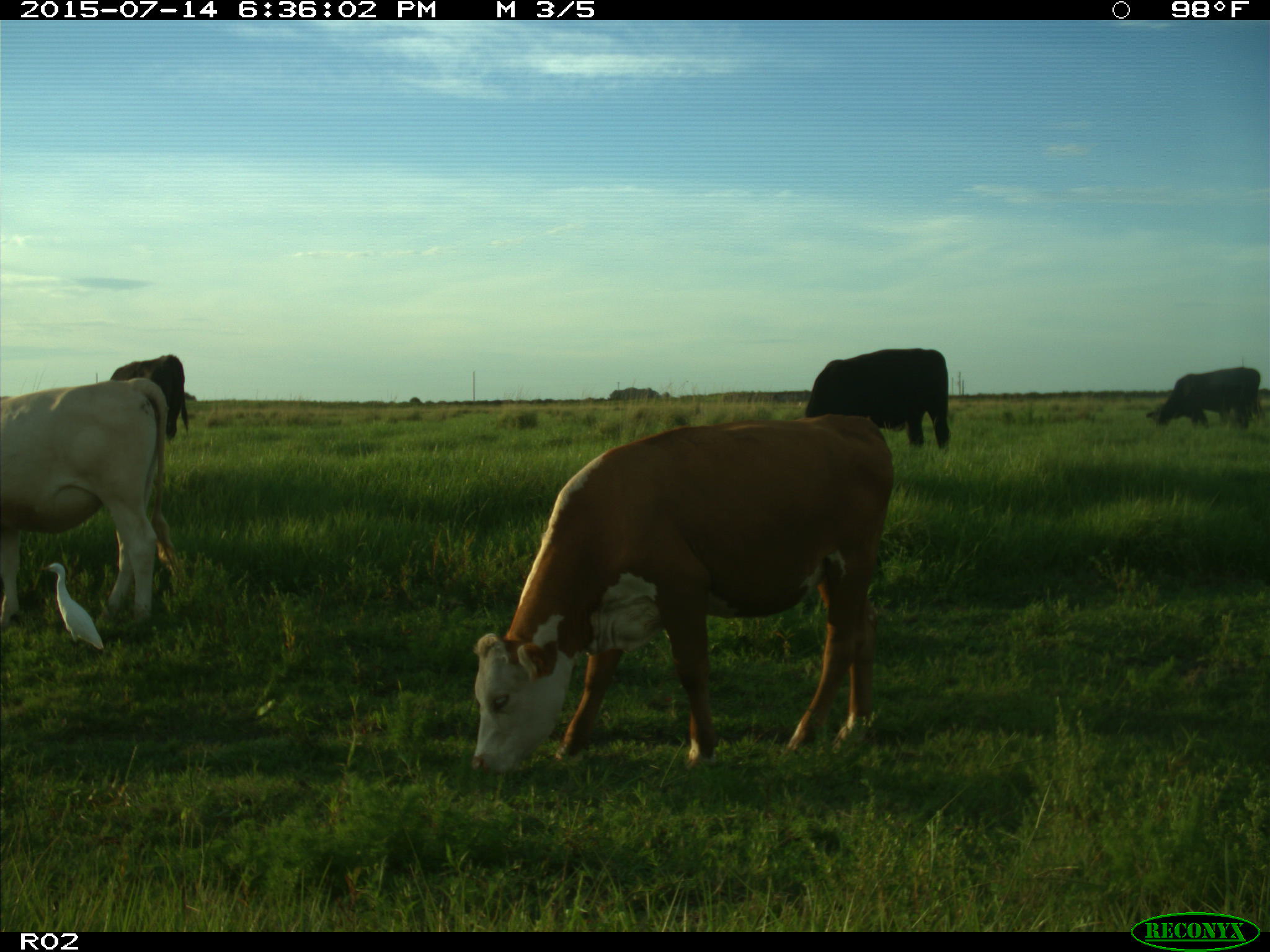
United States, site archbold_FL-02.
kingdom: Animalia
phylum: Chordata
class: Mammalia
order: Artiodactyla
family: Bovidae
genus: Bos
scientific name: Bos taurus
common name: domestic cow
Bos taurus (domestic cow).